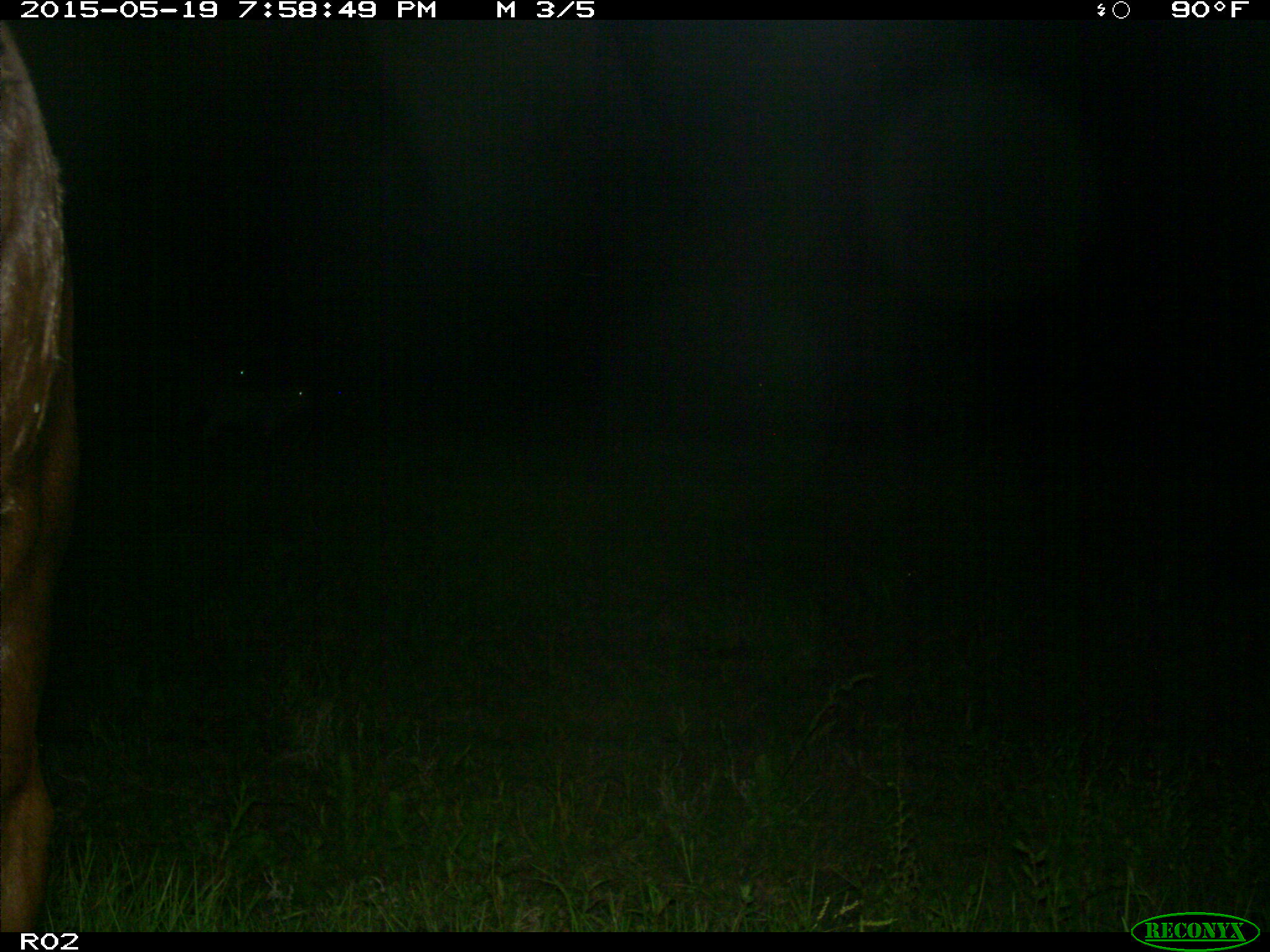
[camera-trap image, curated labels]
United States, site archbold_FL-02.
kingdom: Animalia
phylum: Chordata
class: Mammalia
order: Artiodactyla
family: Bovidae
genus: Bos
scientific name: Bos taurus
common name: domestic cow